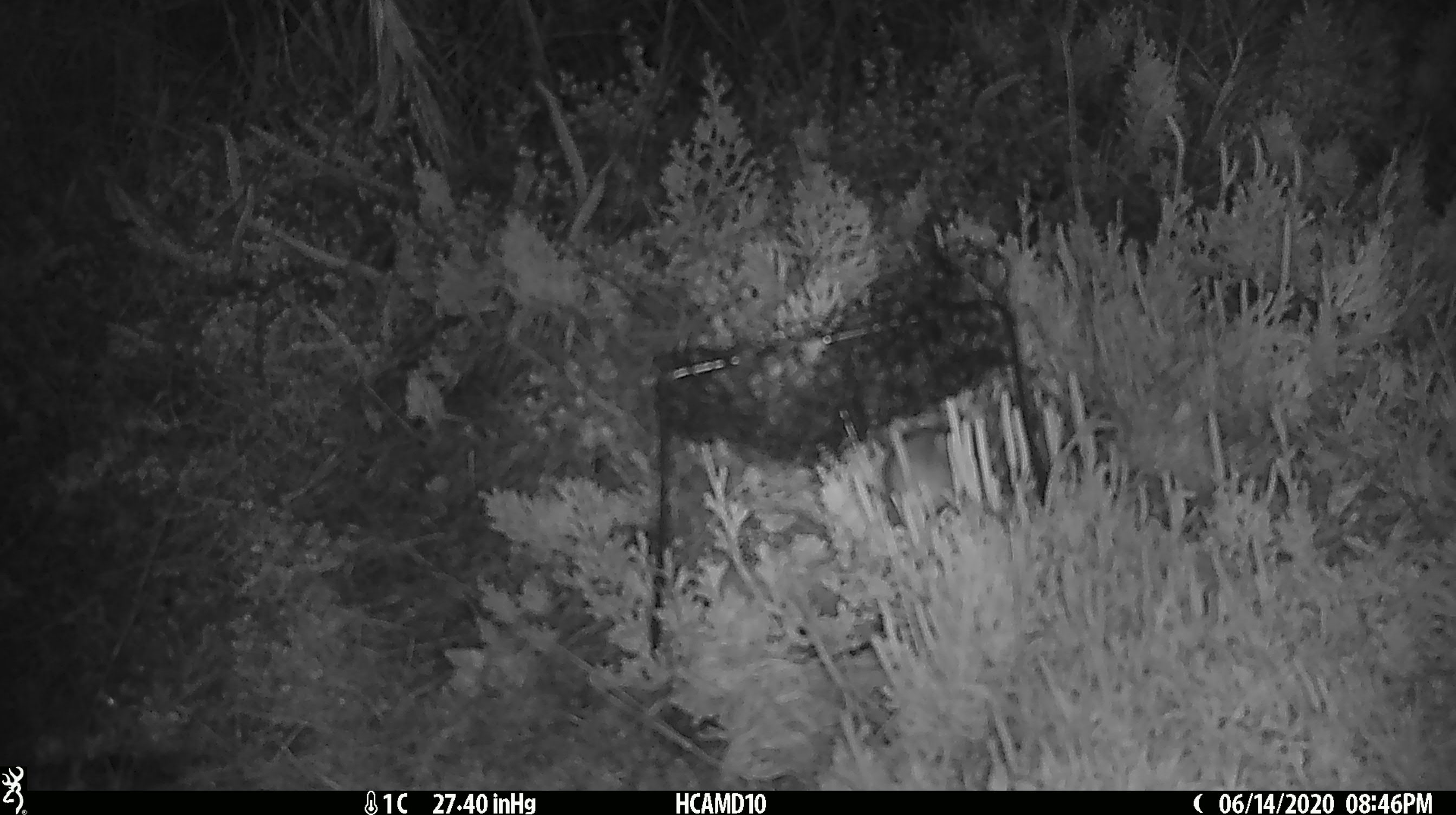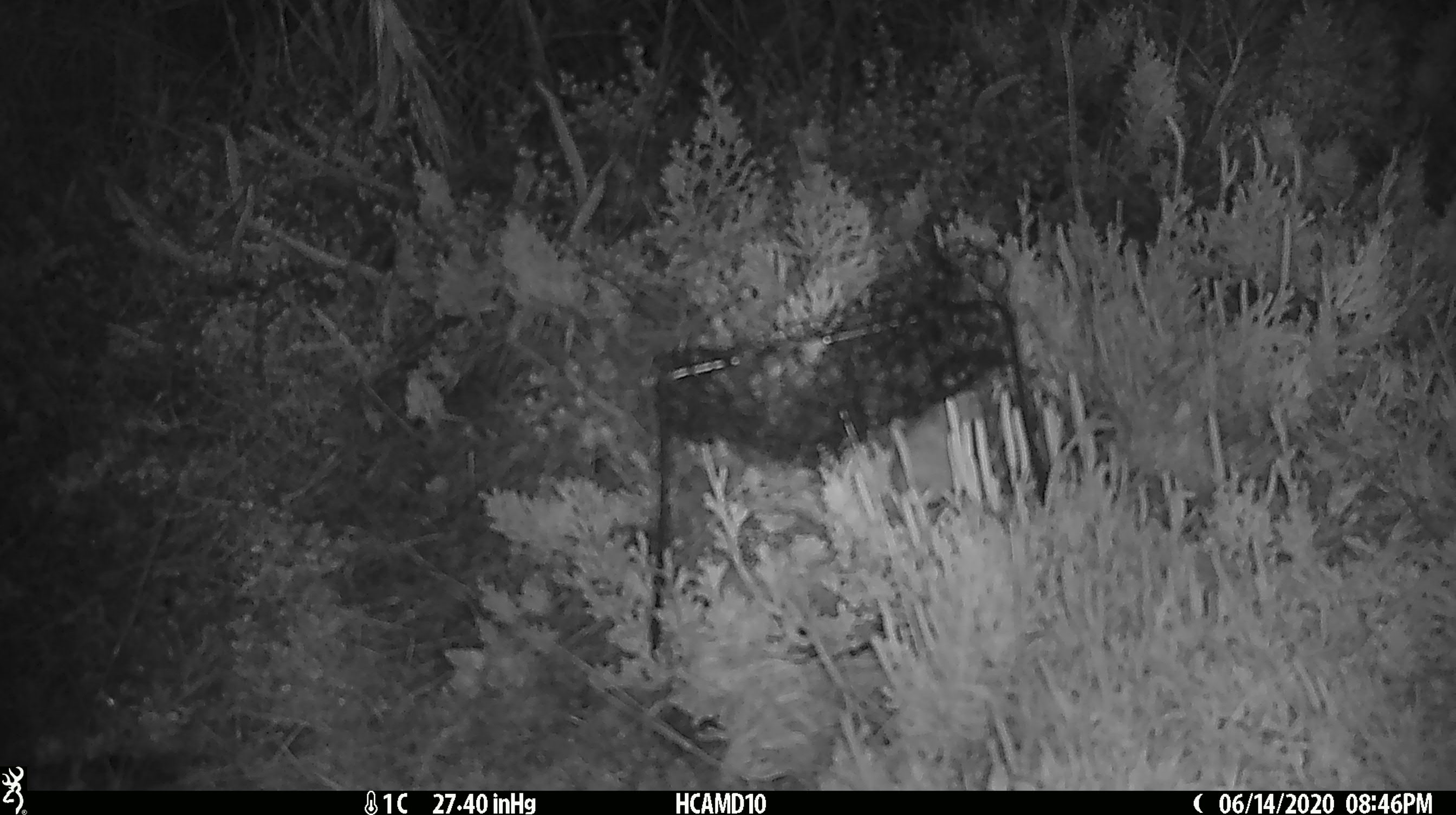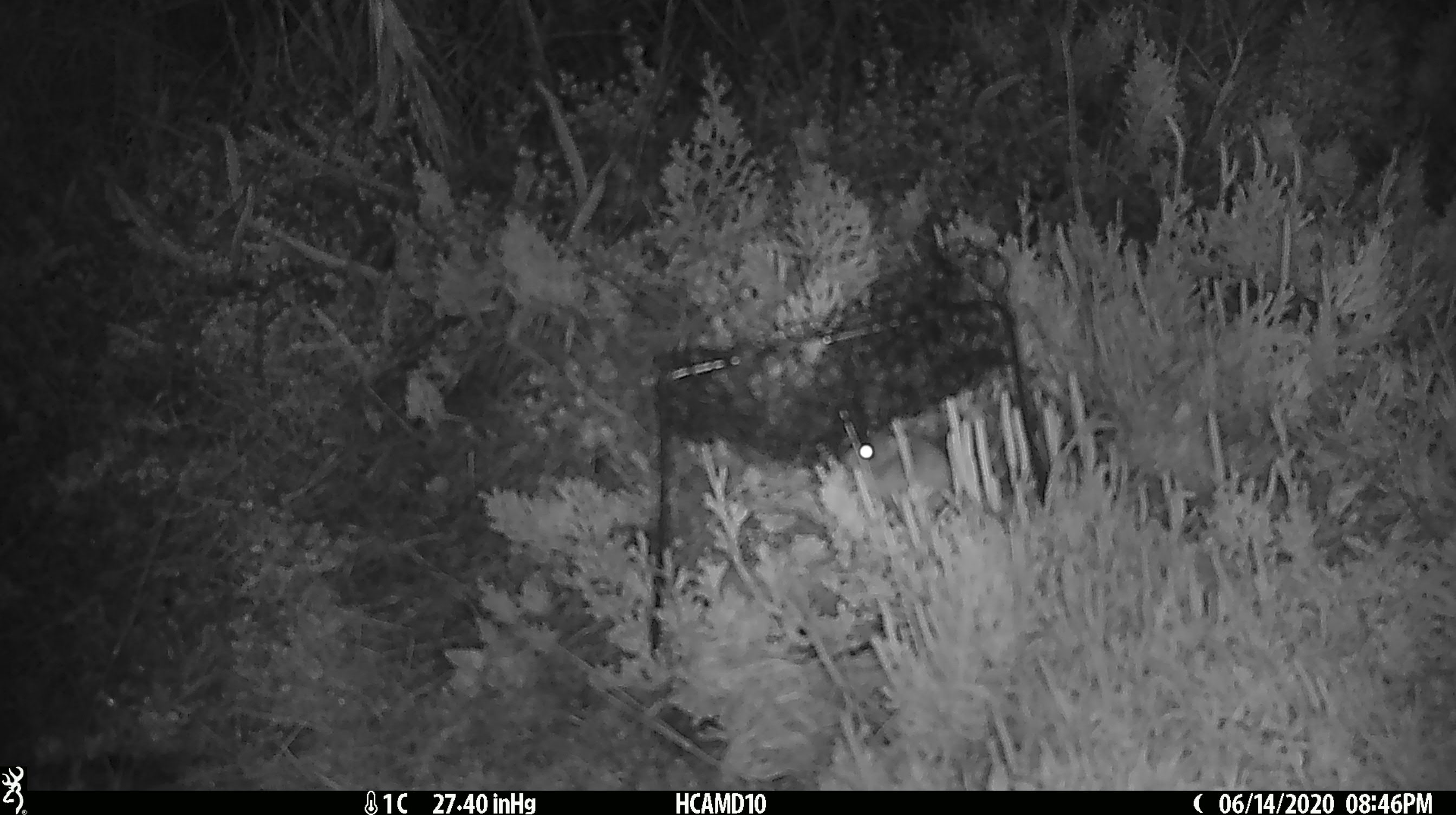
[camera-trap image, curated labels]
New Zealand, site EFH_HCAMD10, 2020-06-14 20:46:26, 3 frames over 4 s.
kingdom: Animalia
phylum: Chordata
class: Mammalia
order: Rodentia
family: Muridae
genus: Mus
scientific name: Mus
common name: mouse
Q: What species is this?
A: Mouse (Mus).